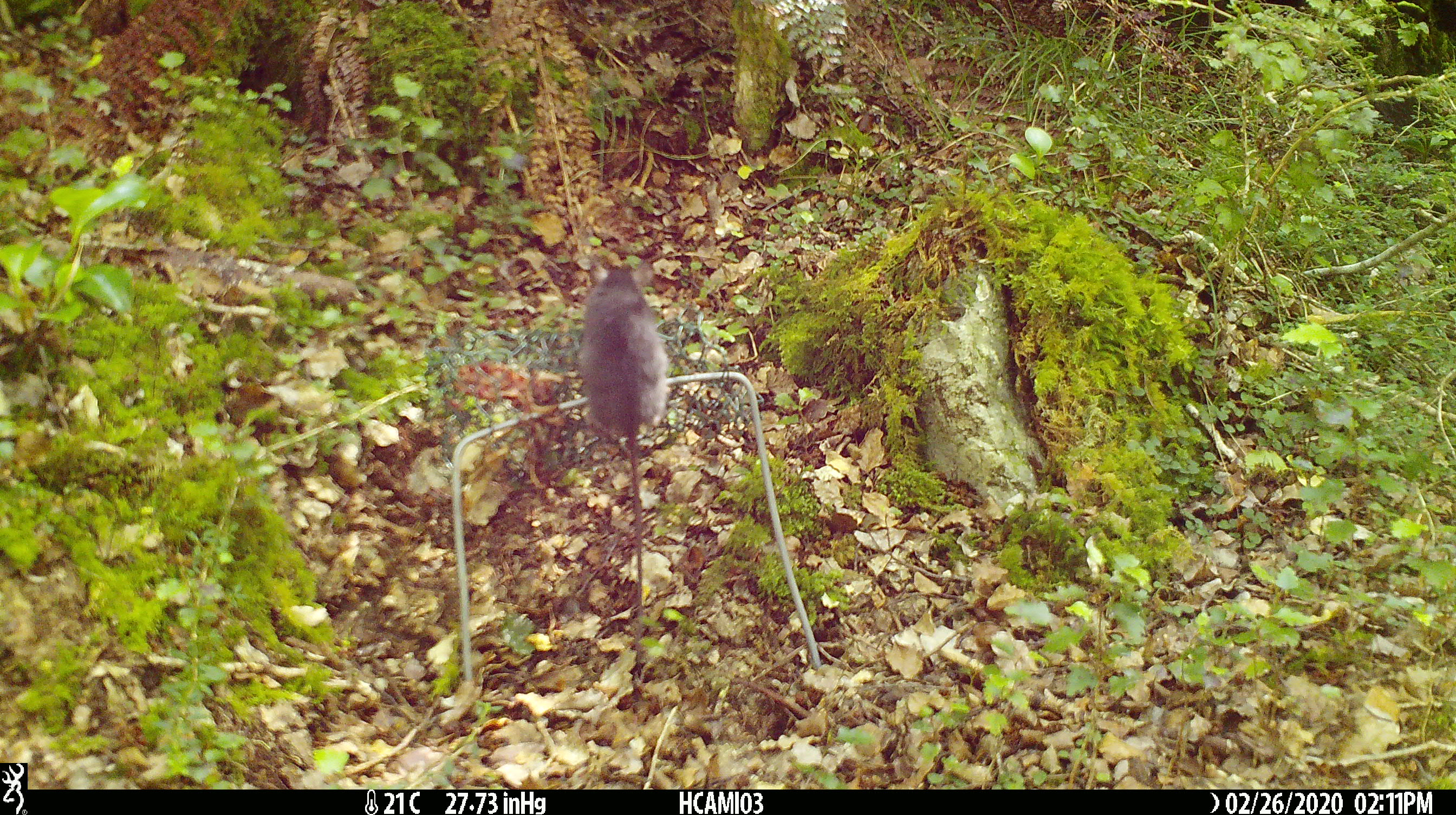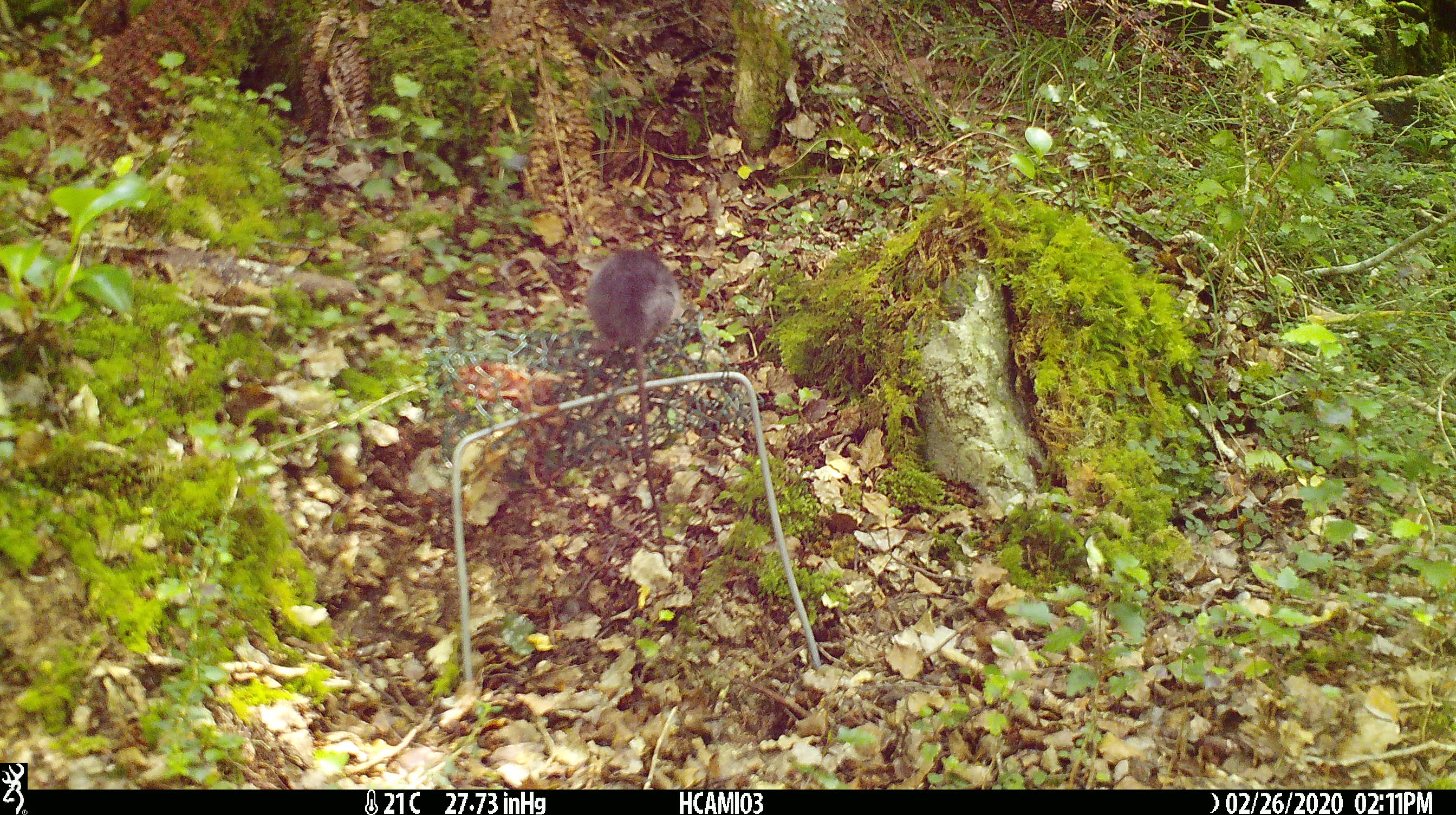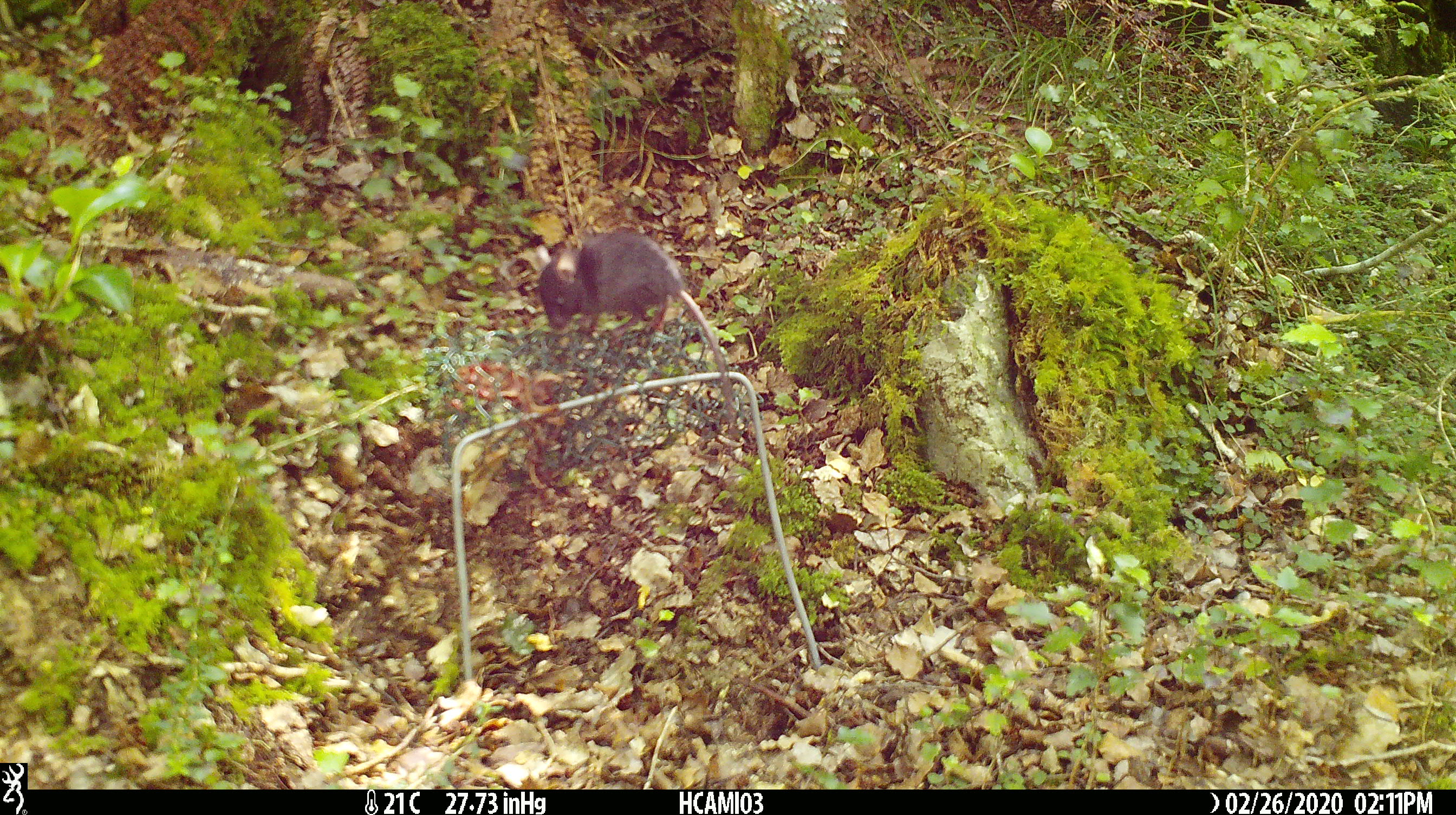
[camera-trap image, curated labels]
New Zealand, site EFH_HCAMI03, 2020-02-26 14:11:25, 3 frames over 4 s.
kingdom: Animalia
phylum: Chordata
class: Mammalia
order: Rodentia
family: Muridae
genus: Mus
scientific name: Mus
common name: mouse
Mouse (Mus).